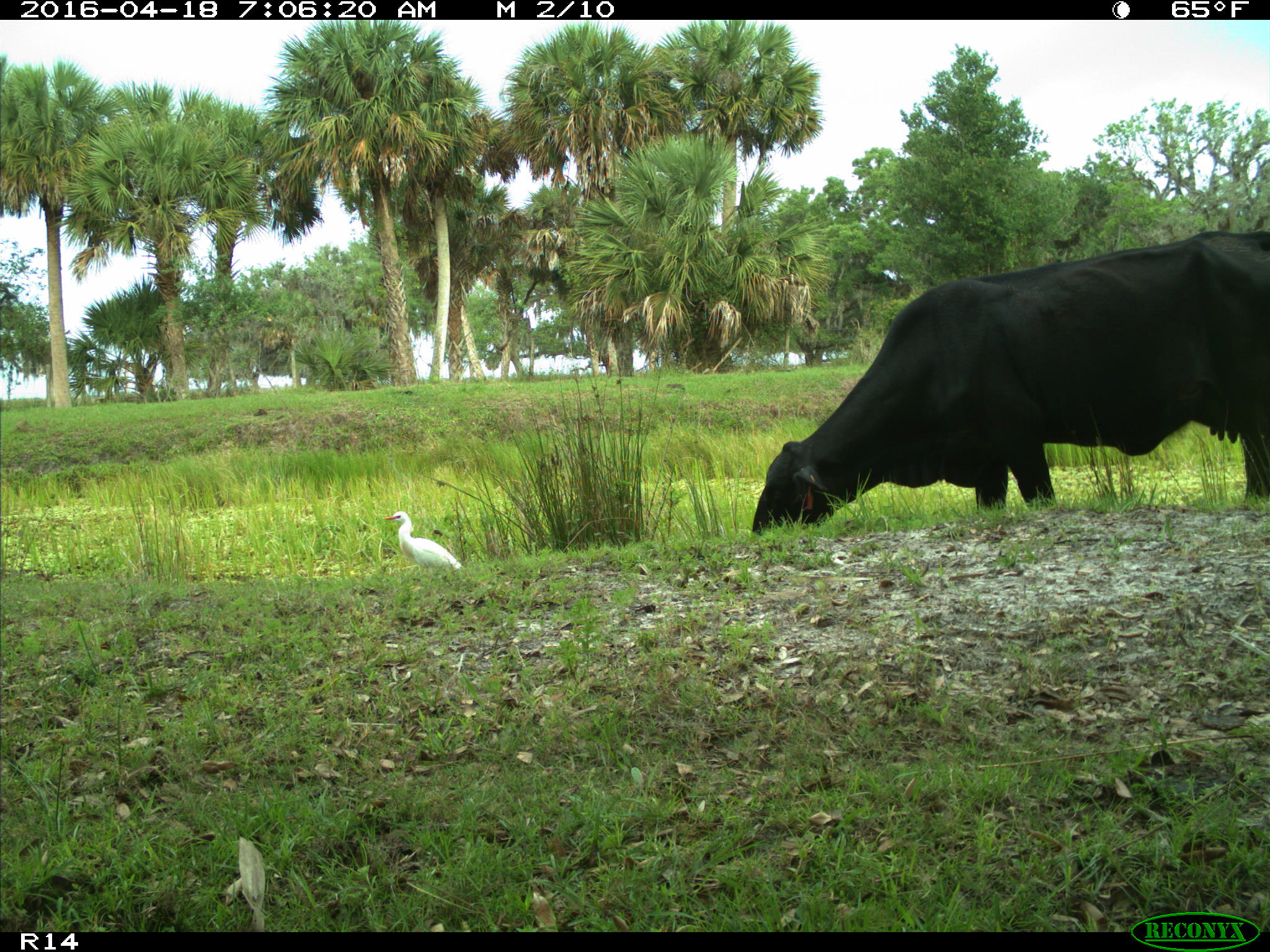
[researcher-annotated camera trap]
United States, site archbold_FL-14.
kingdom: Animalia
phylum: Chordata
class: Mammalia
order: Artiodactyla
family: Bovidae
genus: Bos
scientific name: Bos taurus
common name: domestic cow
Bos taurus (domestic cow).